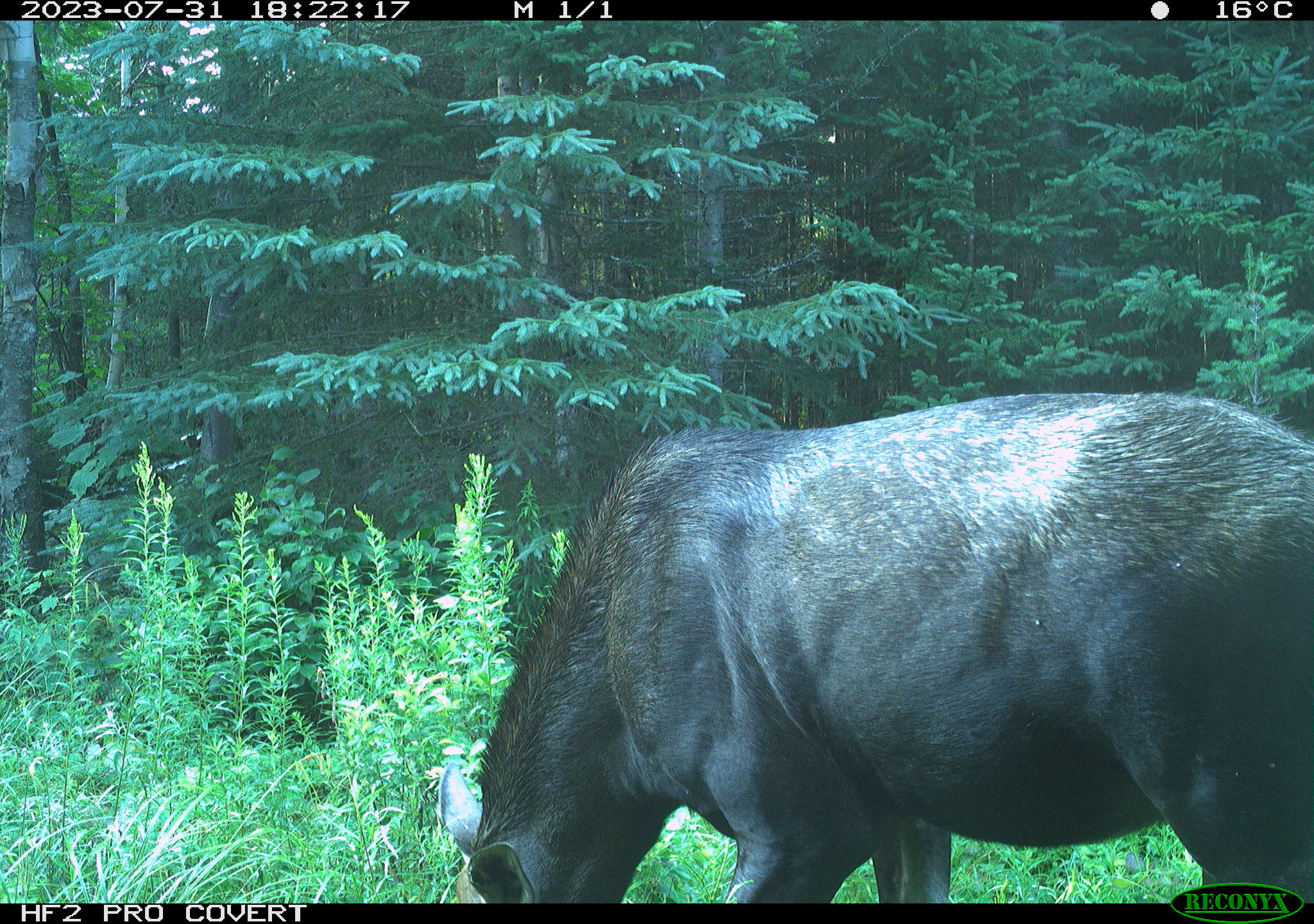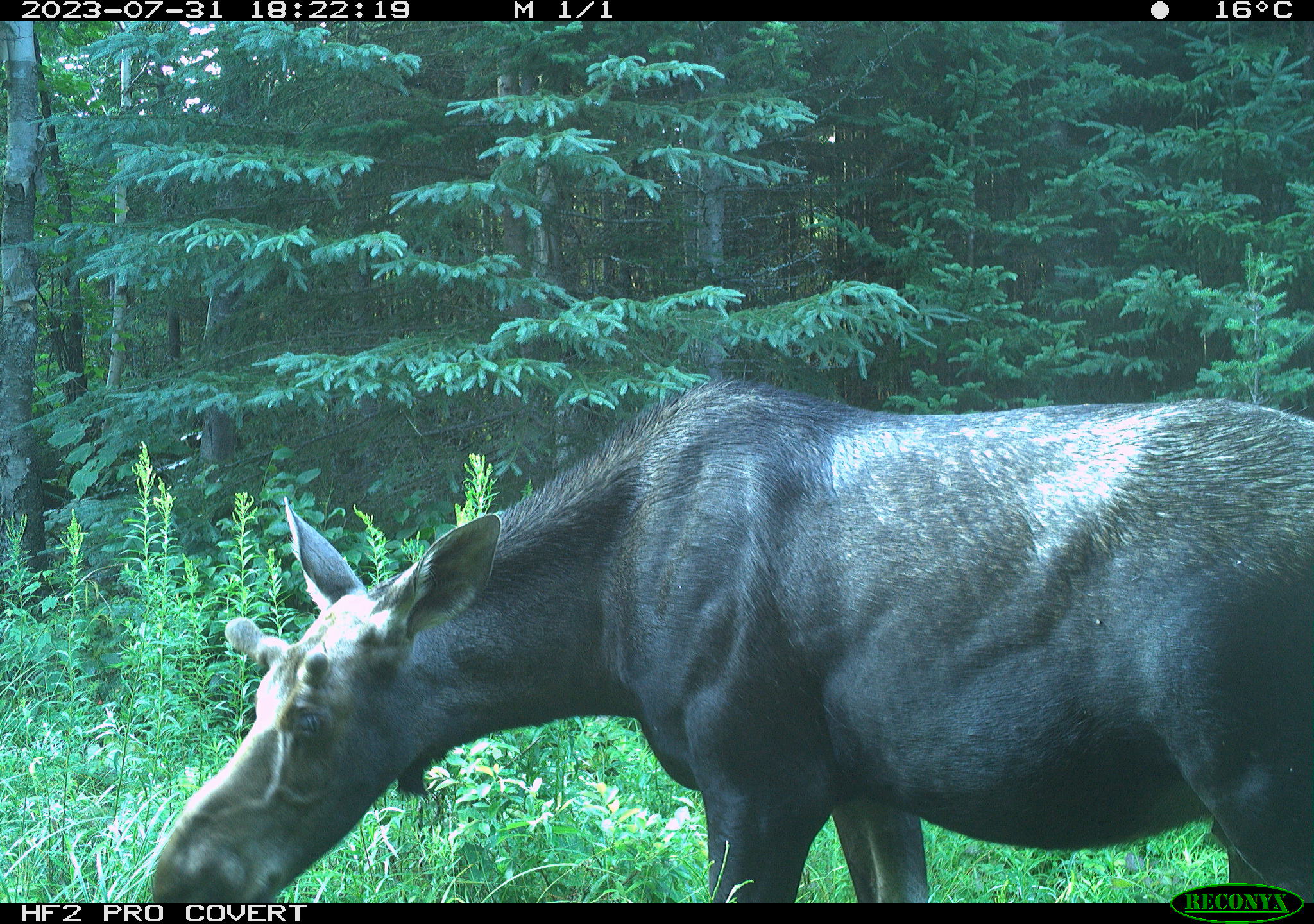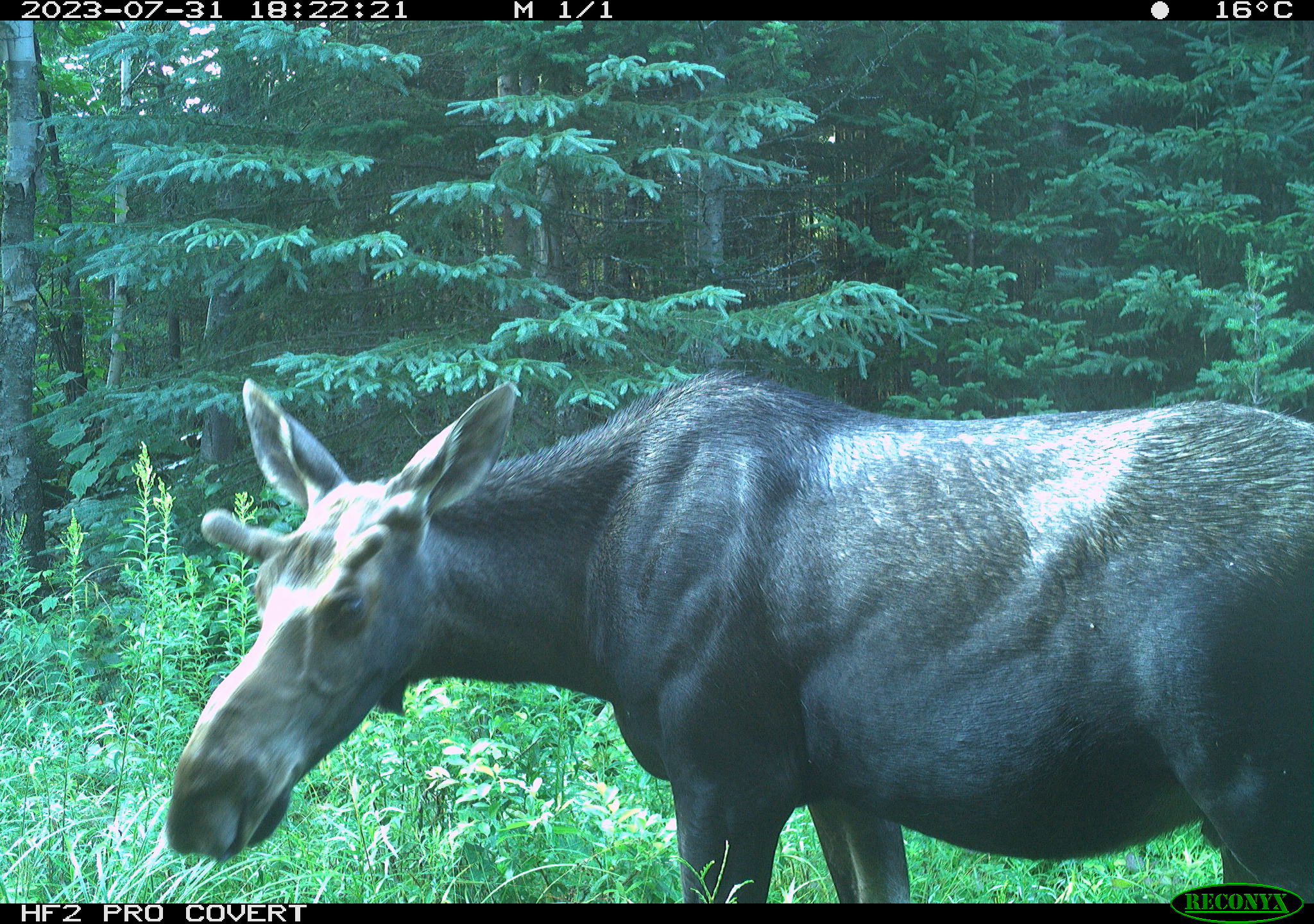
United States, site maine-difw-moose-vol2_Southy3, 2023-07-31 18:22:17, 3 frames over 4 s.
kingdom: Animalia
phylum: Chordata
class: Mammalia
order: Artiodactyla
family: Cervidae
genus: Alces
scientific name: Alces alces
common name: moose